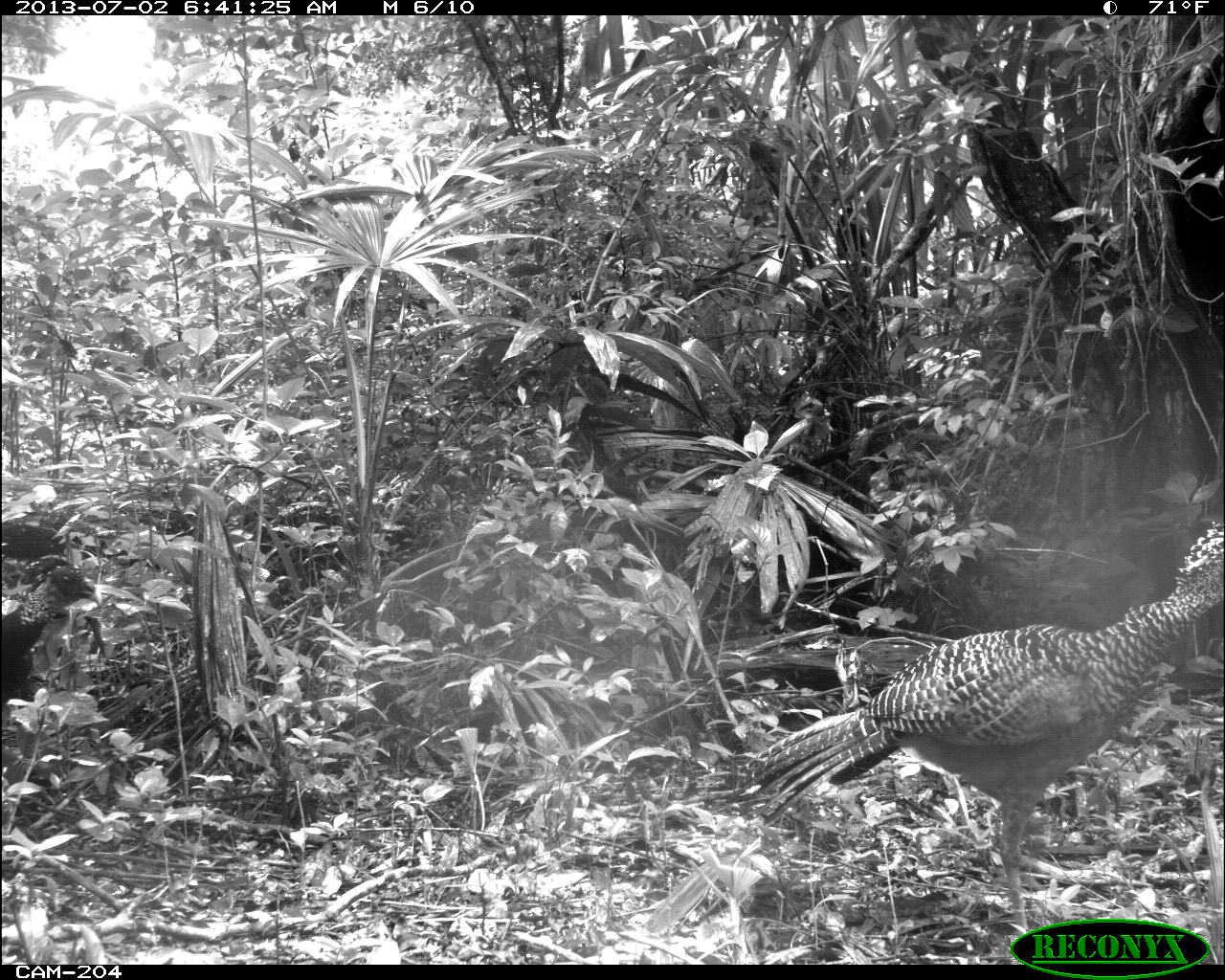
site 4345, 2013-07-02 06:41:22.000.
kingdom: Animalia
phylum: Chordata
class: Aves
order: Galliformes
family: Cracidae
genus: Crax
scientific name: Crax rubra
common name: great curassow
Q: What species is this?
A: Crax rubra (great curassow).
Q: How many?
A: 2.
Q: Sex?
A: Female.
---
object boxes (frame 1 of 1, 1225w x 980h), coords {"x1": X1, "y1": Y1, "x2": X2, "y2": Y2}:
crax rubra: {"x1": 725, "y1": 522, "x2": 1220, "y2": 963}; {"x1": 0, "y1": 553, "x2": 103, "y2": 704}